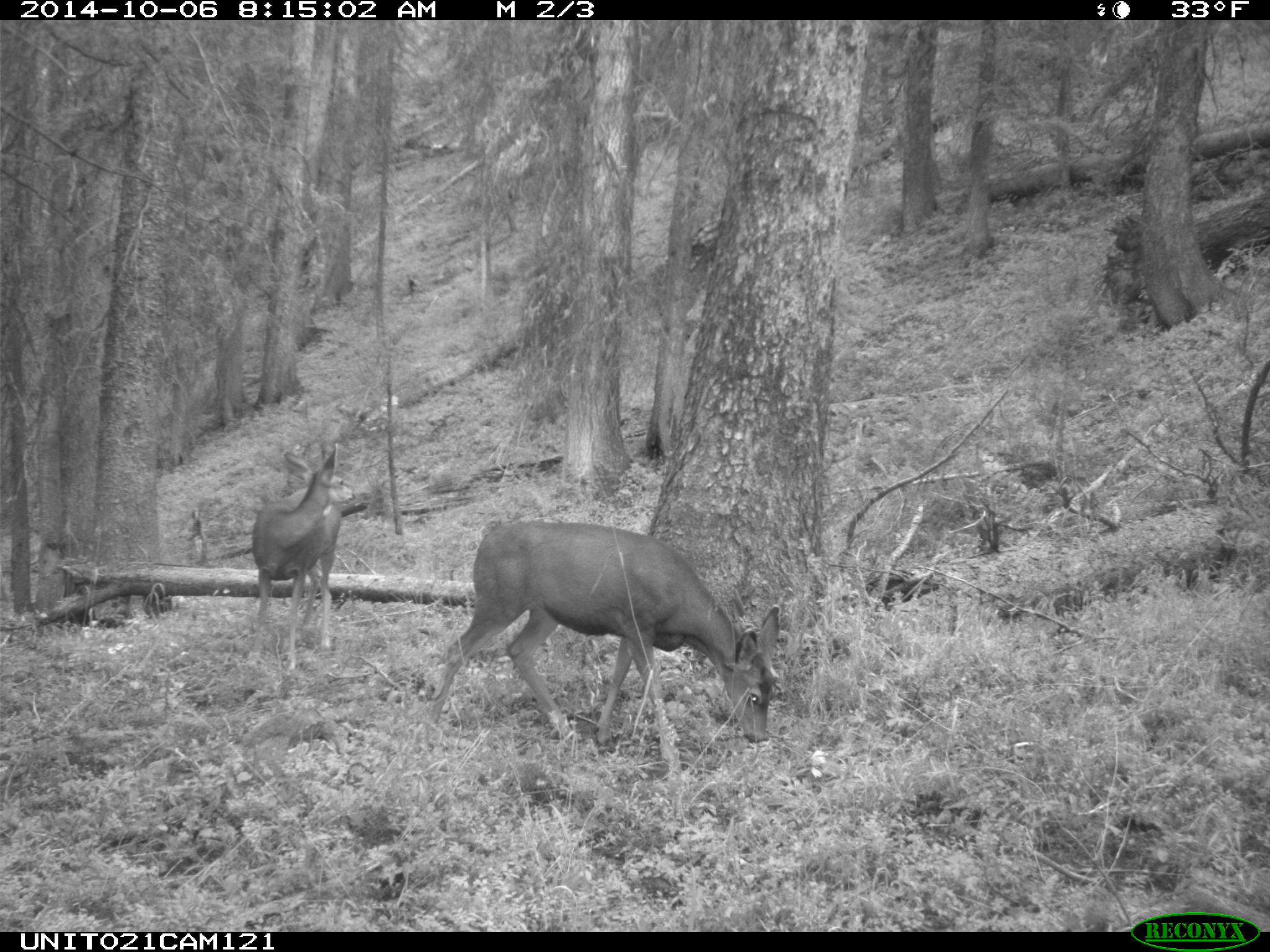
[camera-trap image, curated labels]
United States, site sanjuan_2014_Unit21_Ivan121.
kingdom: Animalia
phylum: Chordata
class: Mammalia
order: Artiodactyla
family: Cervidae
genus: Odocoileus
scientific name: Odocoileus hemionus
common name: mule deer